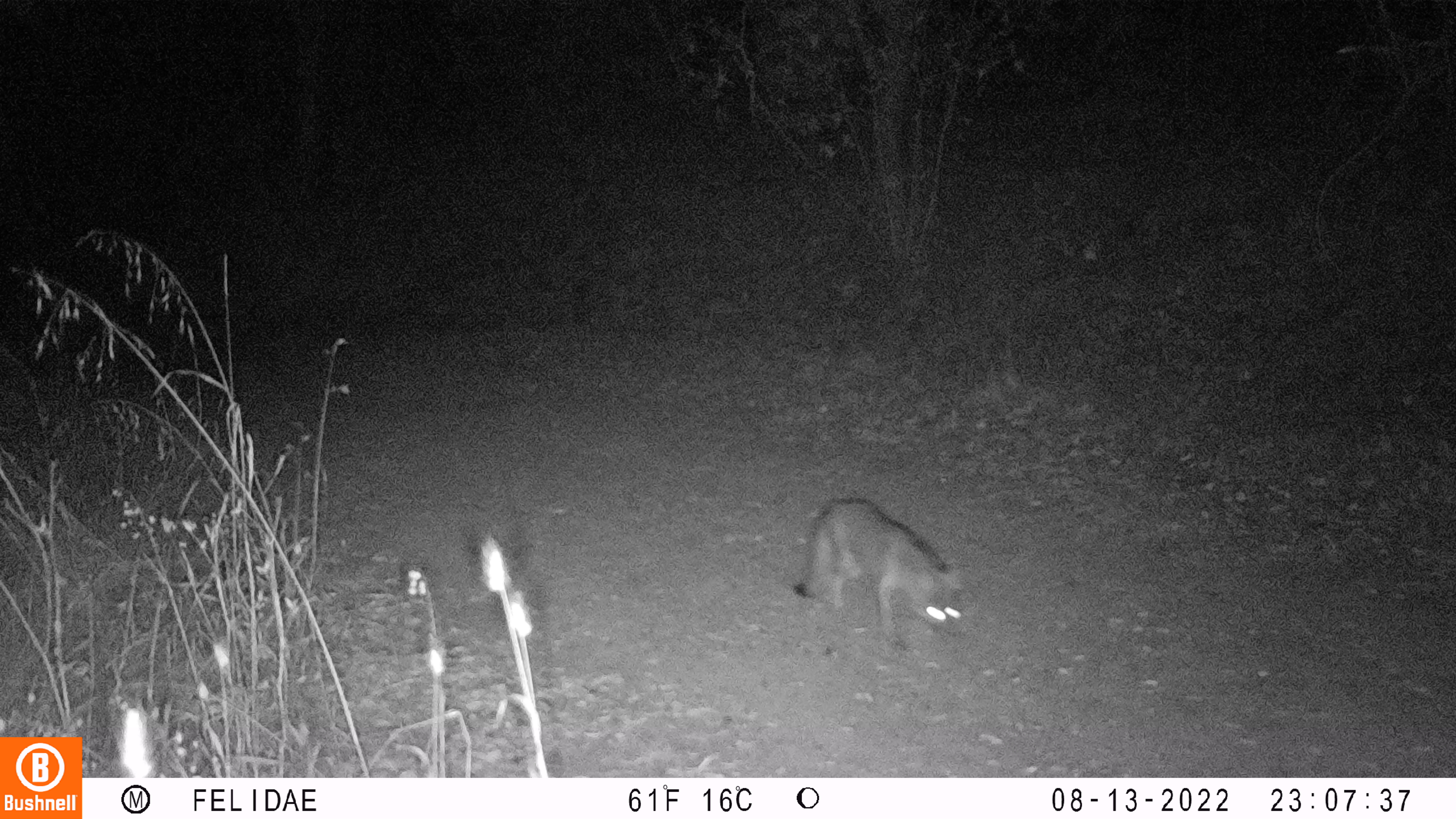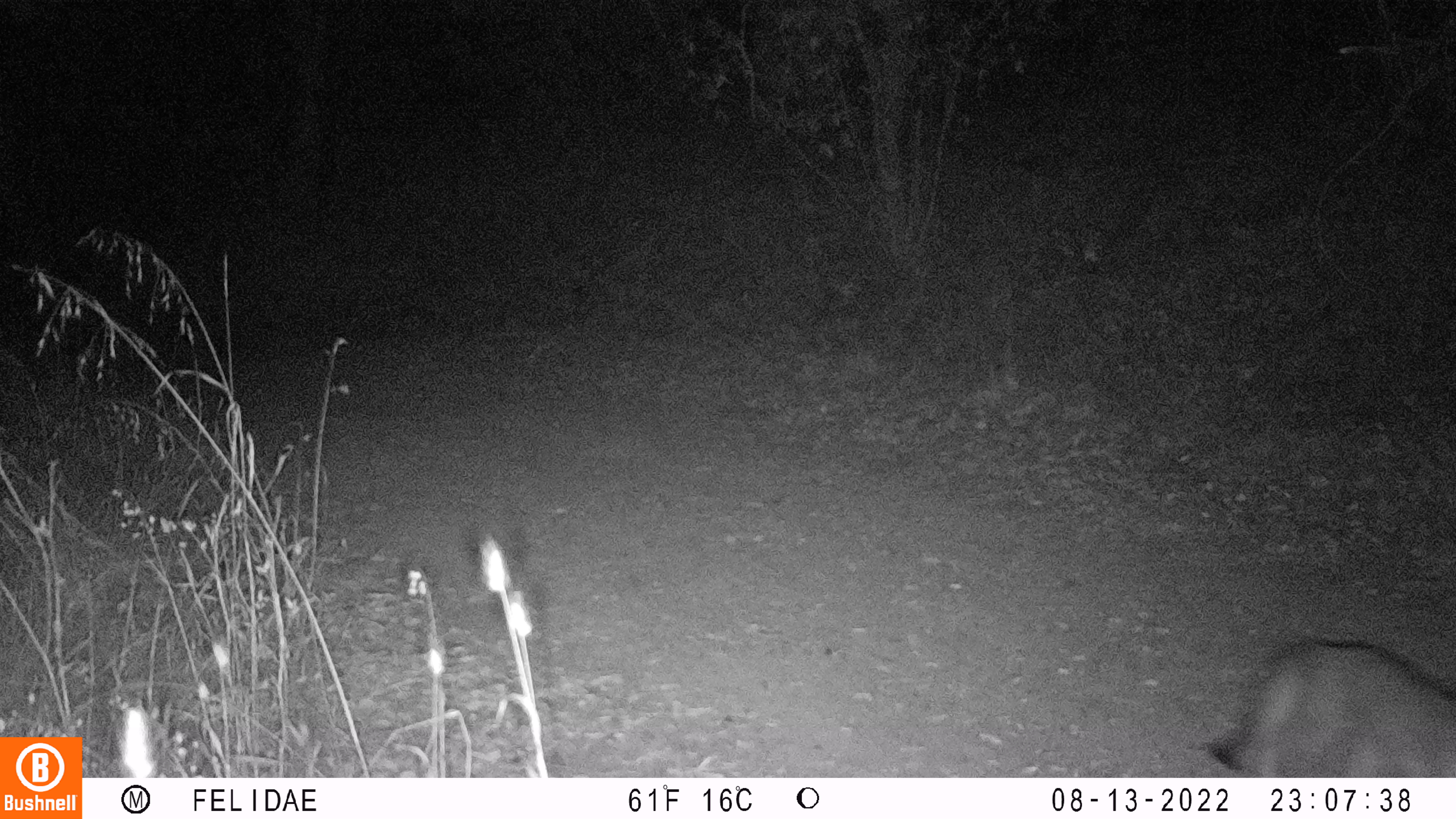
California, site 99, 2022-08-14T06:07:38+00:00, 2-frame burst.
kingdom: Animalia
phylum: Chordata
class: Mammalia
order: Carnivora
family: Canidae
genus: Urocyon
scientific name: Urocyon cinereoargenteus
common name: gray fox